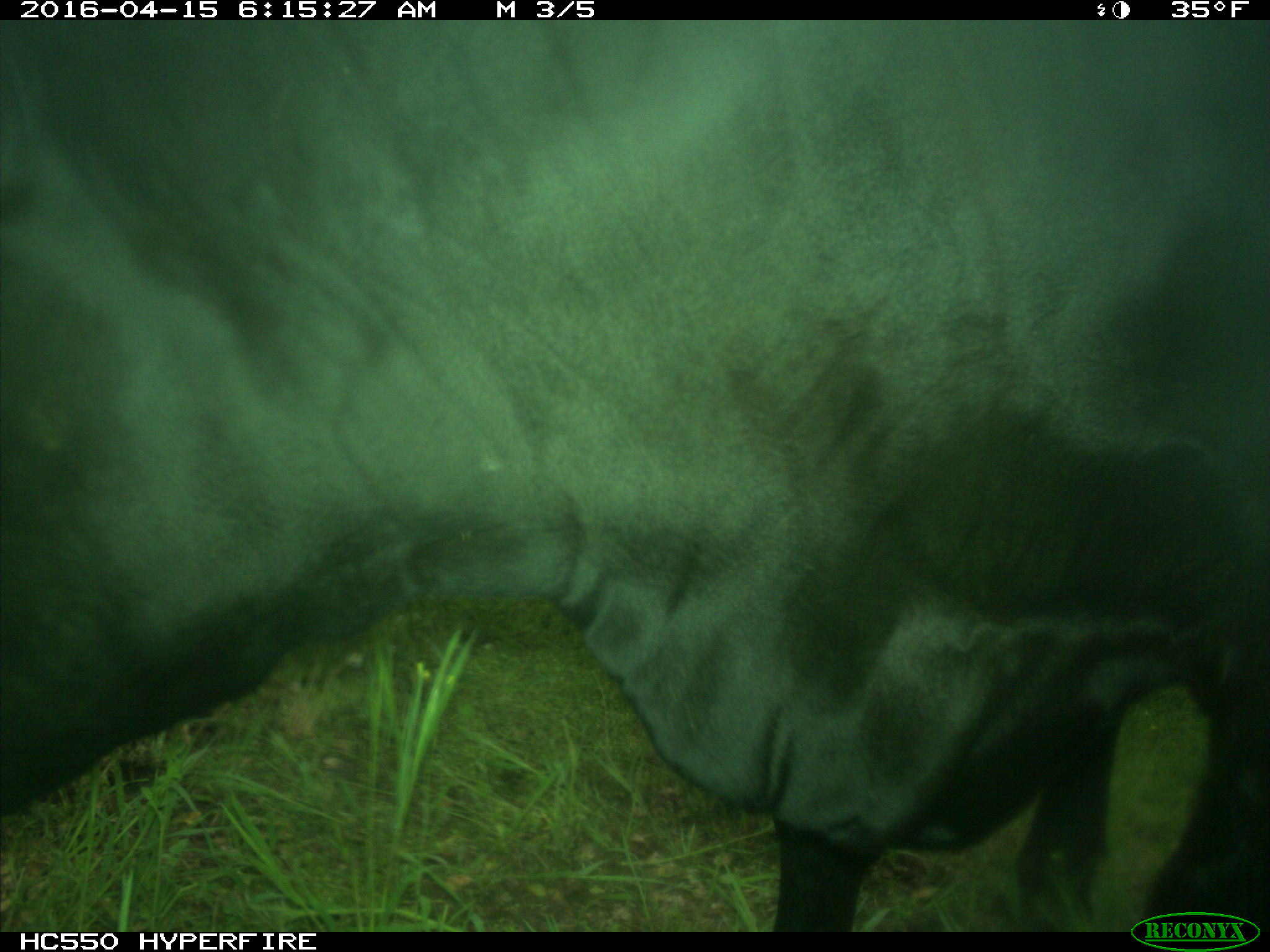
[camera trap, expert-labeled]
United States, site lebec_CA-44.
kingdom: Animalia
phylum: Chordata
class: Mammalia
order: Artiodactyla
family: Bovidae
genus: Bos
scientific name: Bos taurus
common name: domestic cow